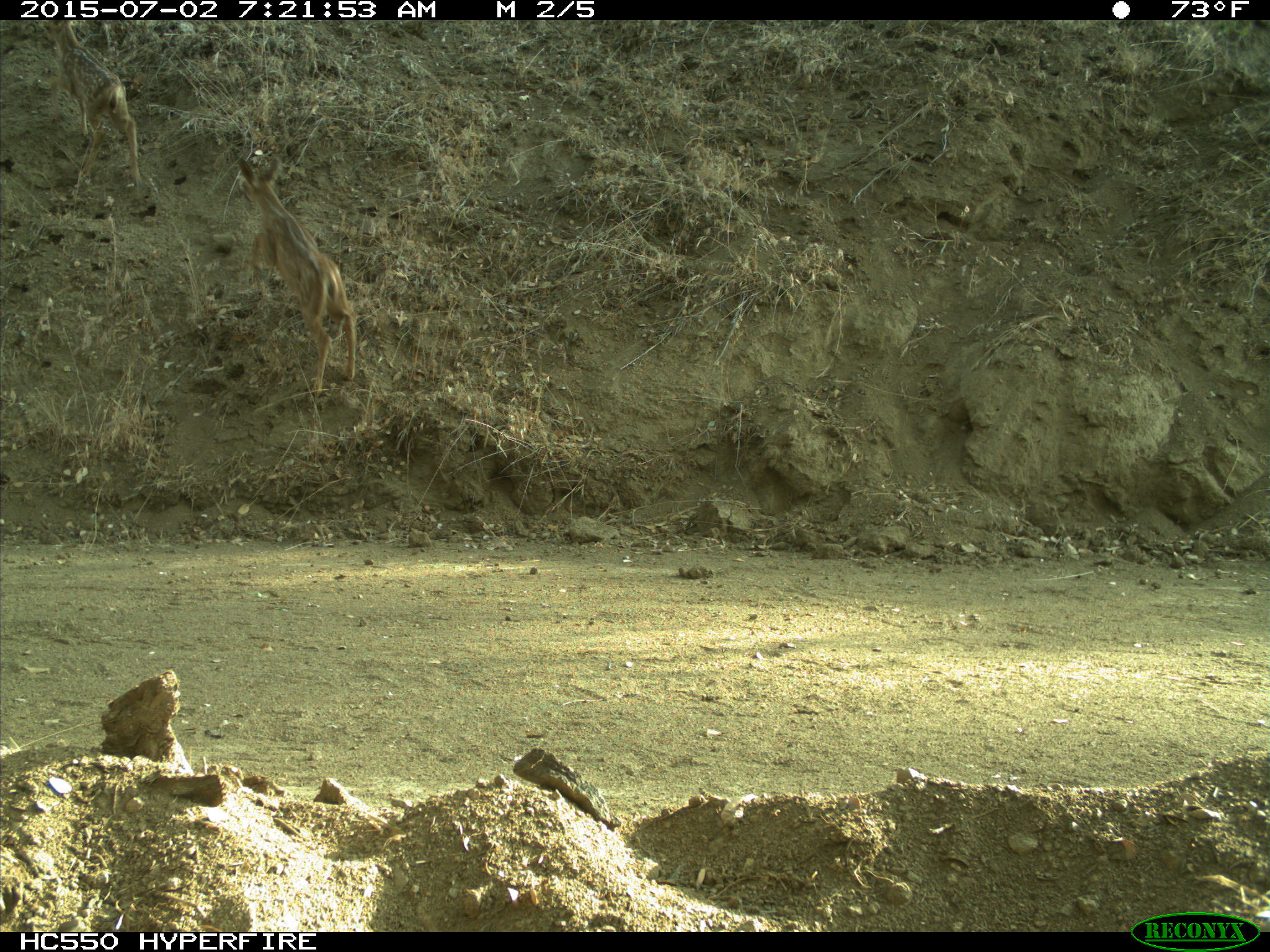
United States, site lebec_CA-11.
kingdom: Animalia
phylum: Chordata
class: Mammalia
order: Artiodactyla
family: Cervidae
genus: Odocoileus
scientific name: Odocoileus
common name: deer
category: unidentified deer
Unidentified deer (deer) (Odocoileus).